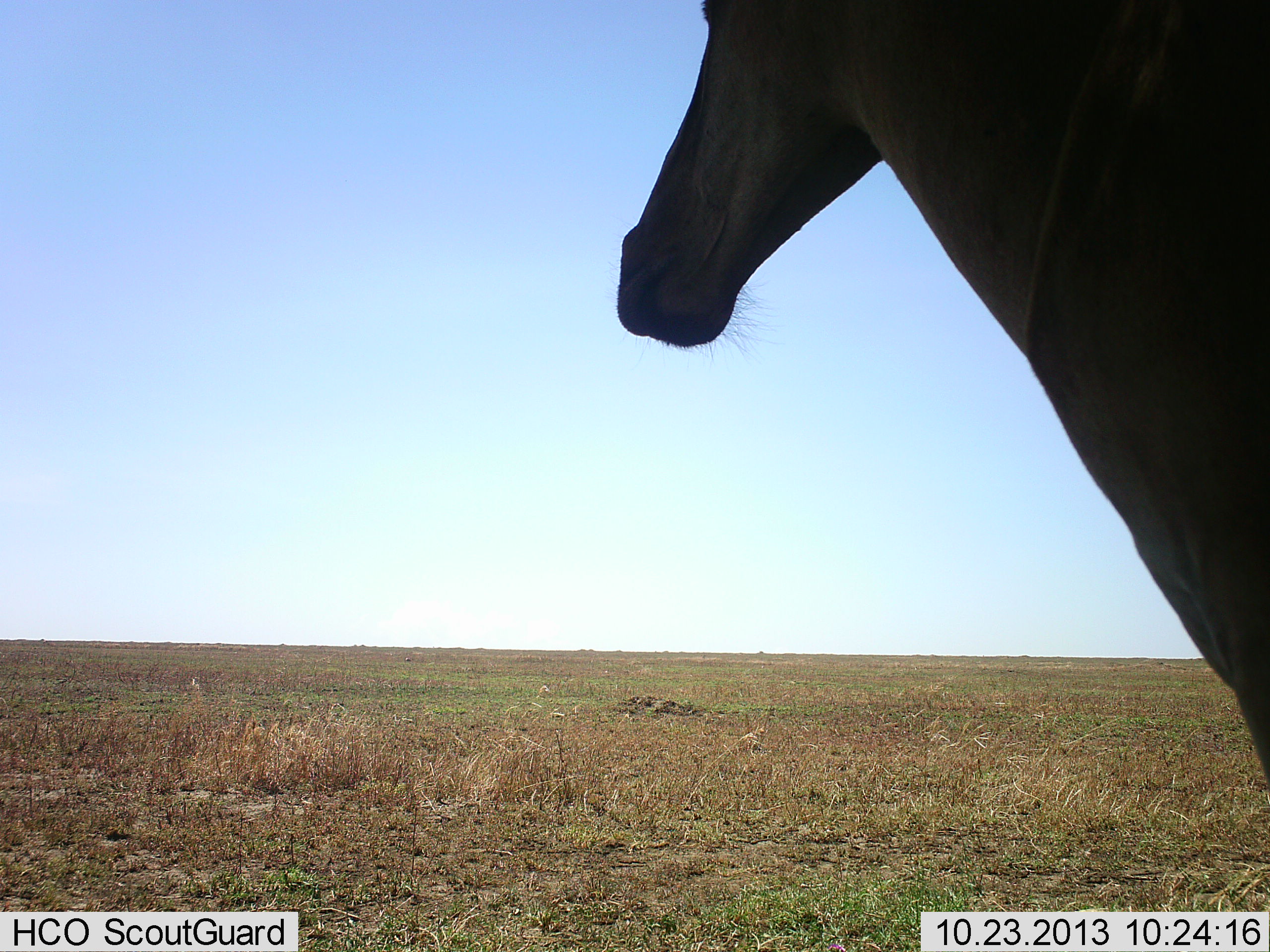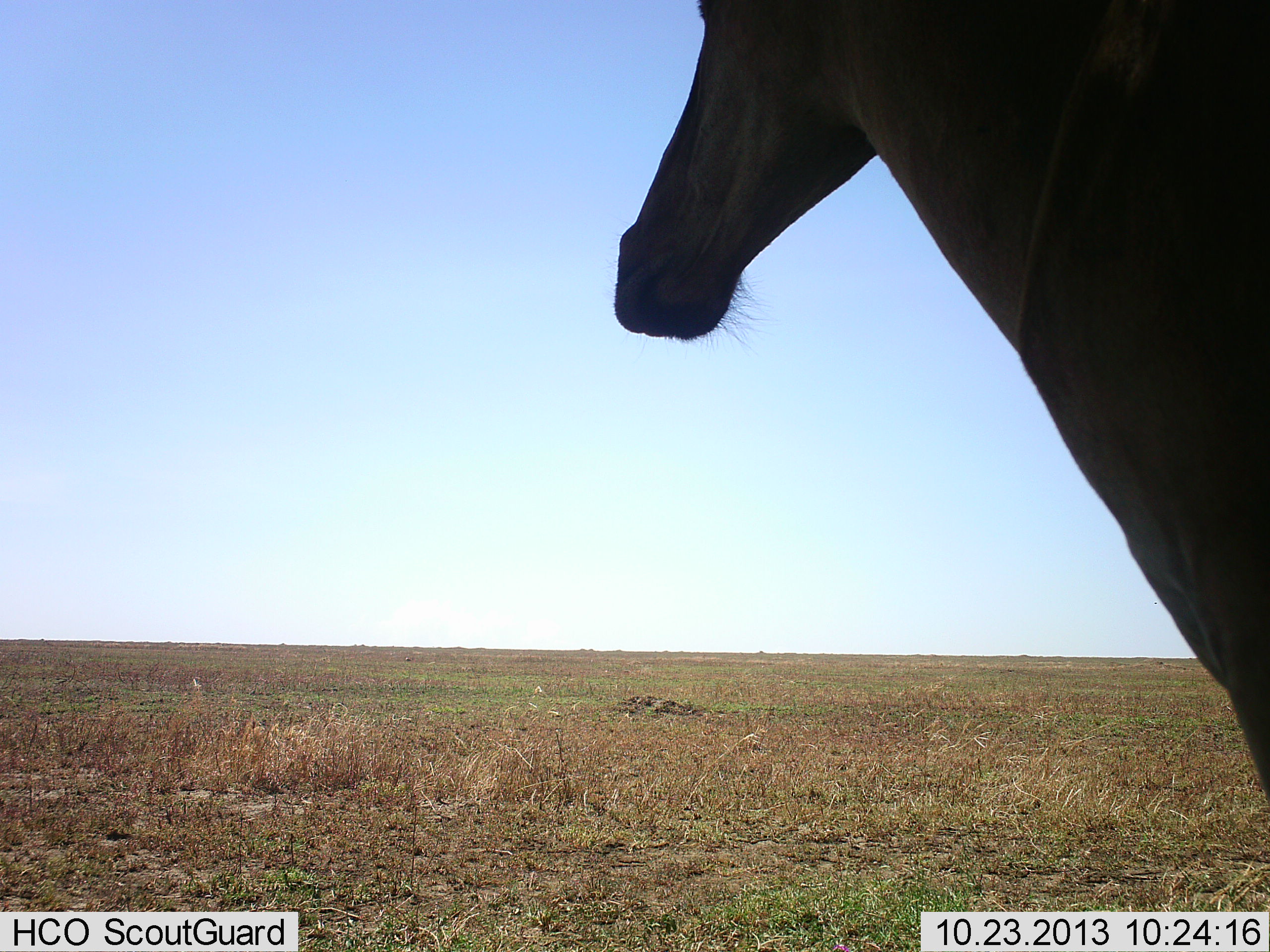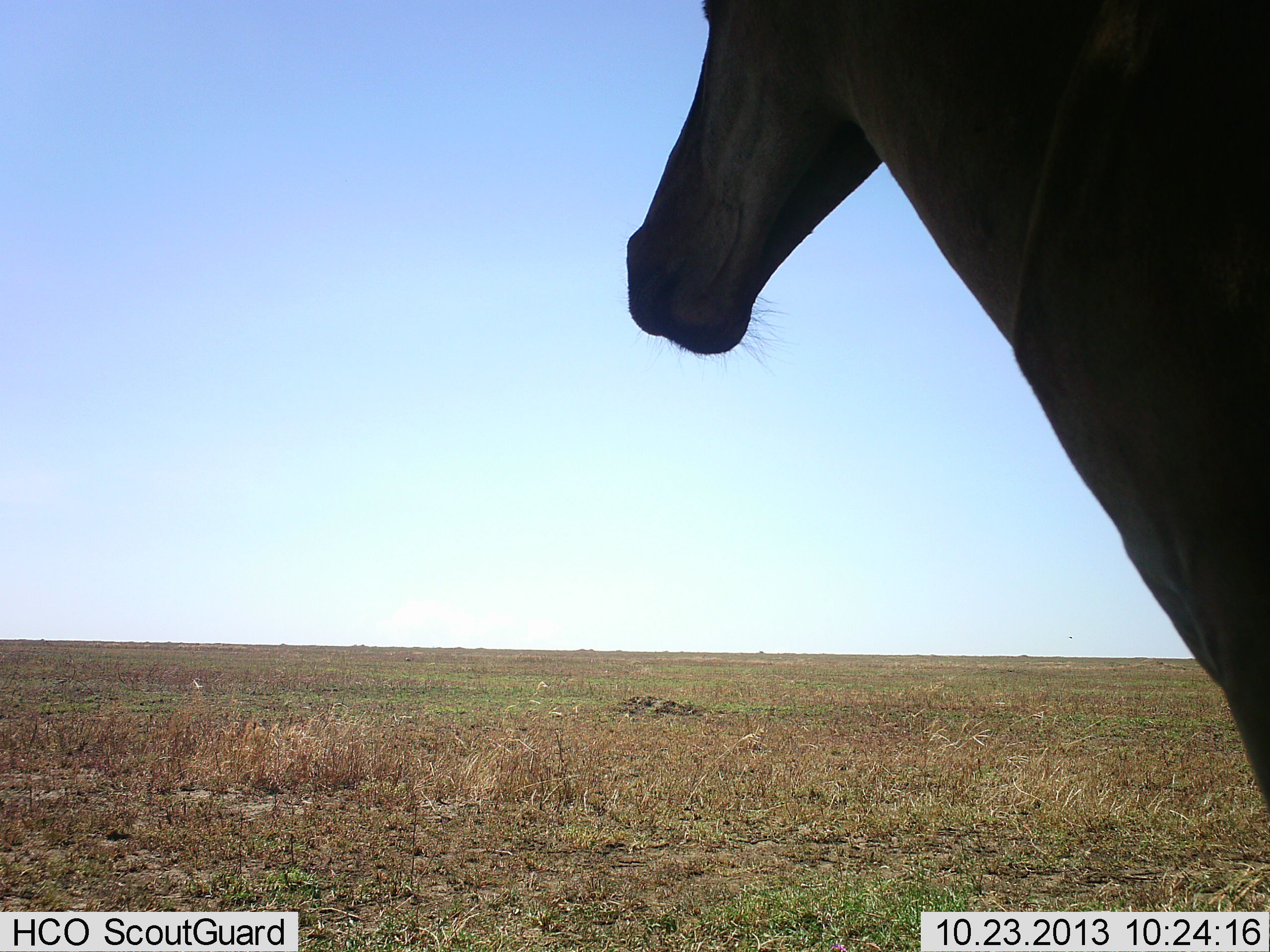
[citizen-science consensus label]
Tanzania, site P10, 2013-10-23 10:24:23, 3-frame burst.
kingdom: Animalia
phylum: Chordata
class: Mammalia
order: Artiodactyla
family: Bovidae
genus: Alcelaphus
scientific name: Alcelaphus buselaphus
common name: hartebeest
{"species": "hartebeest (Alcelaphus buselaphus)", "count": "1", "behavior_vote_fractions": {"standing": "95%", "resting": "0%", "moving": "0%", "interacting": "0%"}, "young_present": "0%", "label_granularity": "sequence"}